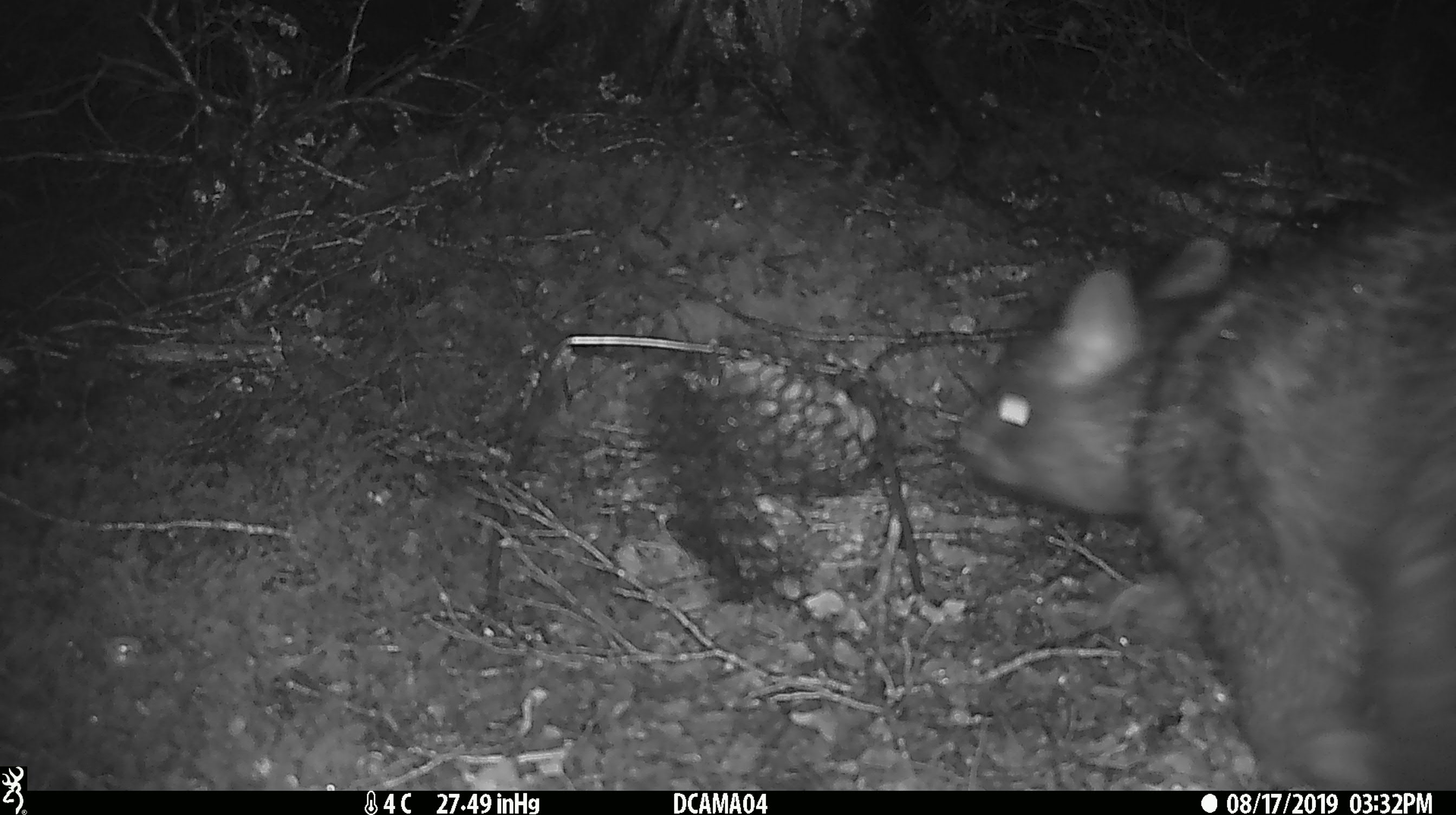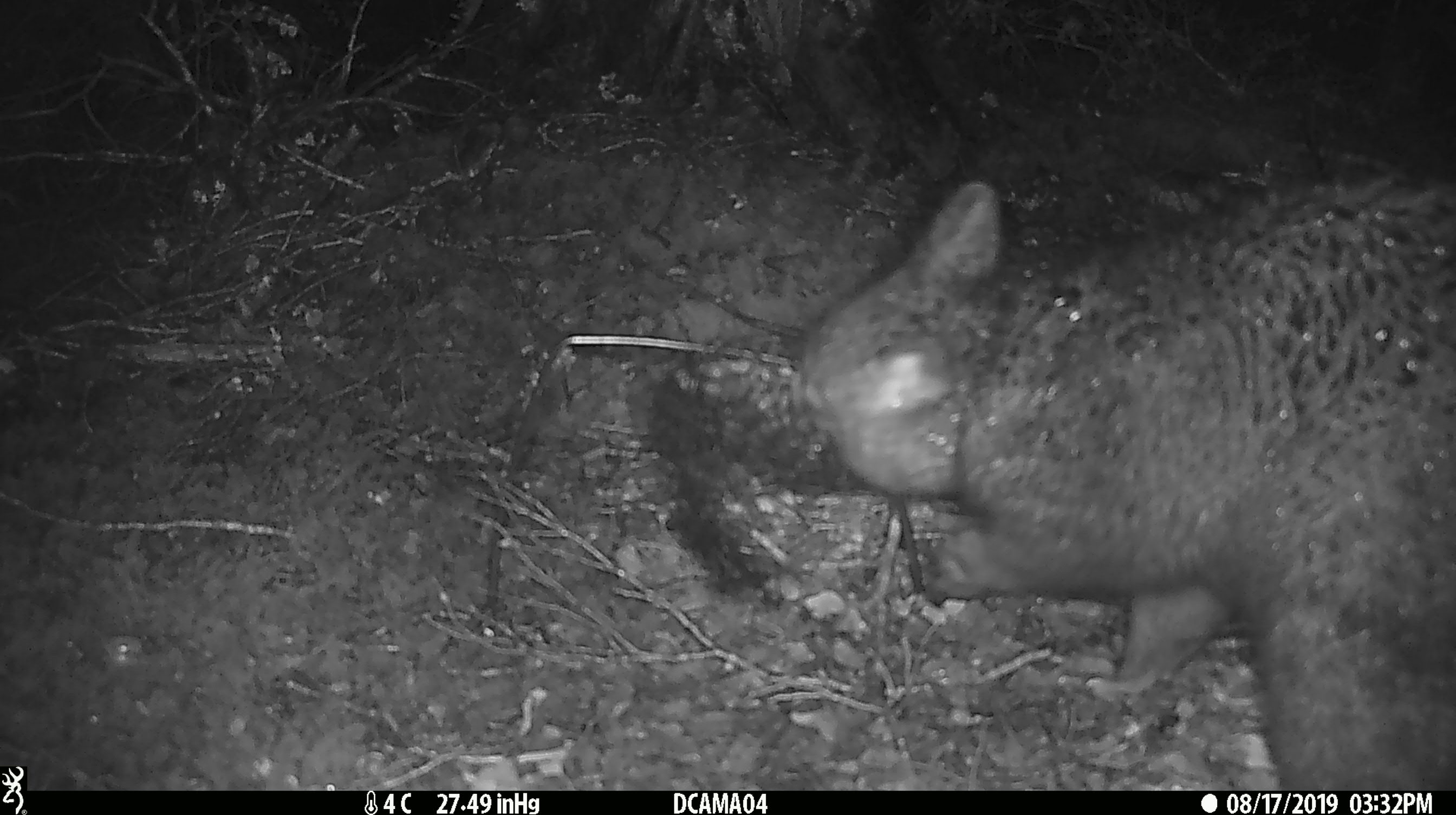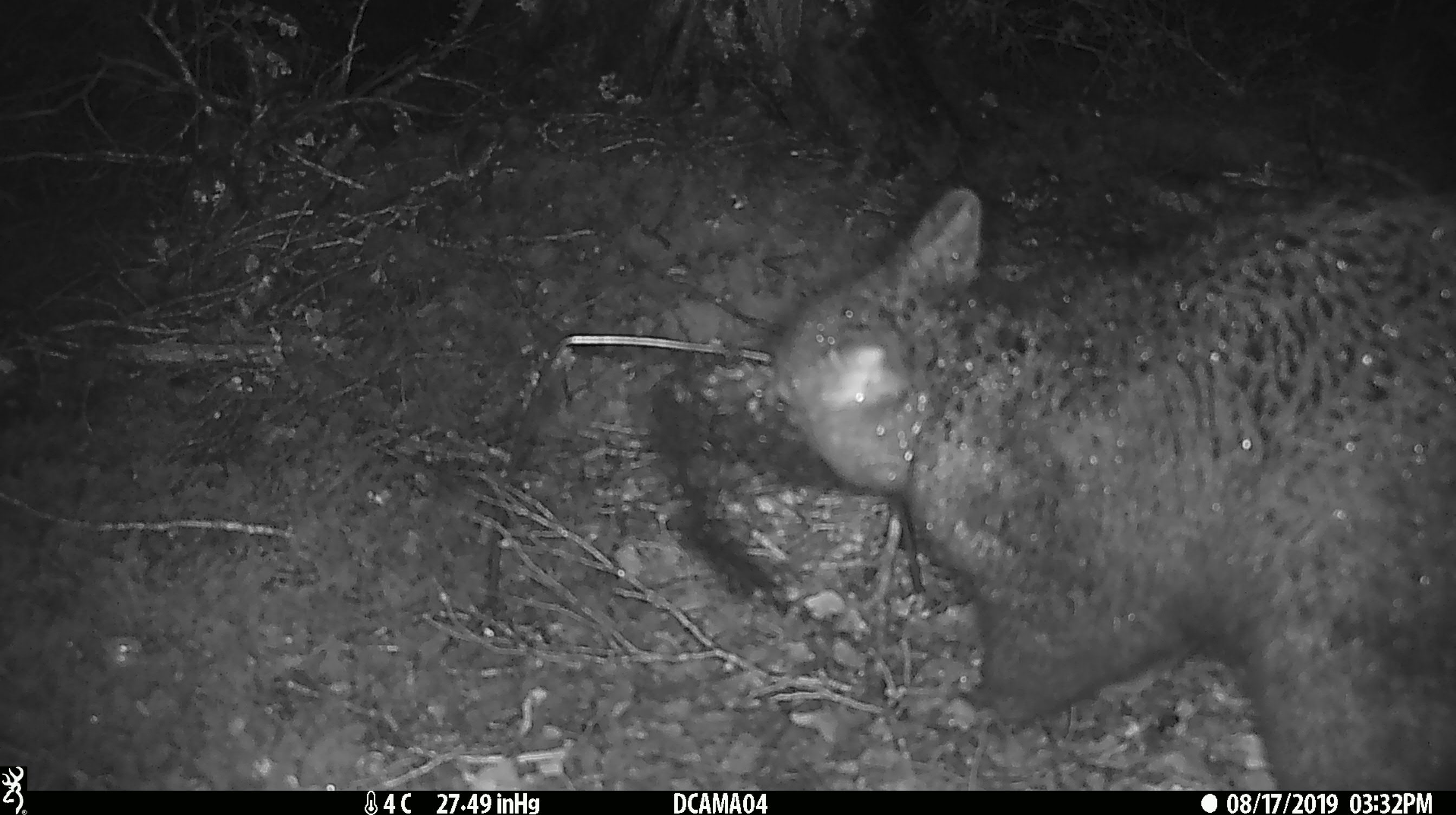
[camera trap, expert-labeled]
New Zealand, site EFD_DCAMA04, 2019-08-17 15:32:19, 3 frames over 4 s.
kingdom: Animalia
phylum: Chordata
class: Mammalia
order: Diprotodontia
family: Phalangeridae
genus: Trichosurus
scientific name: Trichosurus vulpecula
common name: common brushtail possum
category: possum